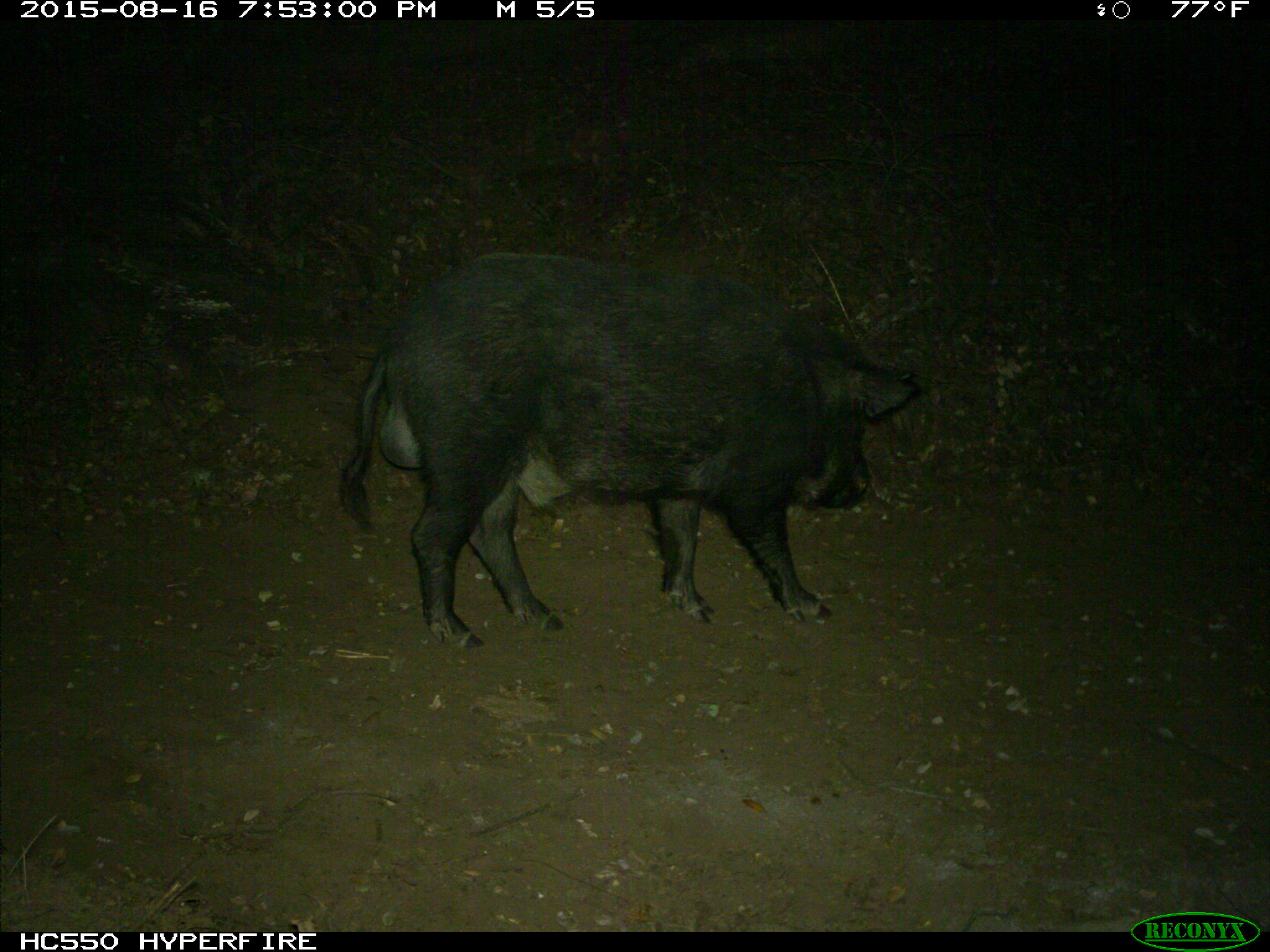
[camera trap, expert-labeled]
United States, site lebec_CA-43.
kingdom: Animalia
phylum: Chordata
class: Mammalia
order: Artiodactyla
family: Suidae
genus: Sus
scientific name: Sus scrofa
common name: wild boar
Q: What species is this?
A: Sus scrofa (wild boar).